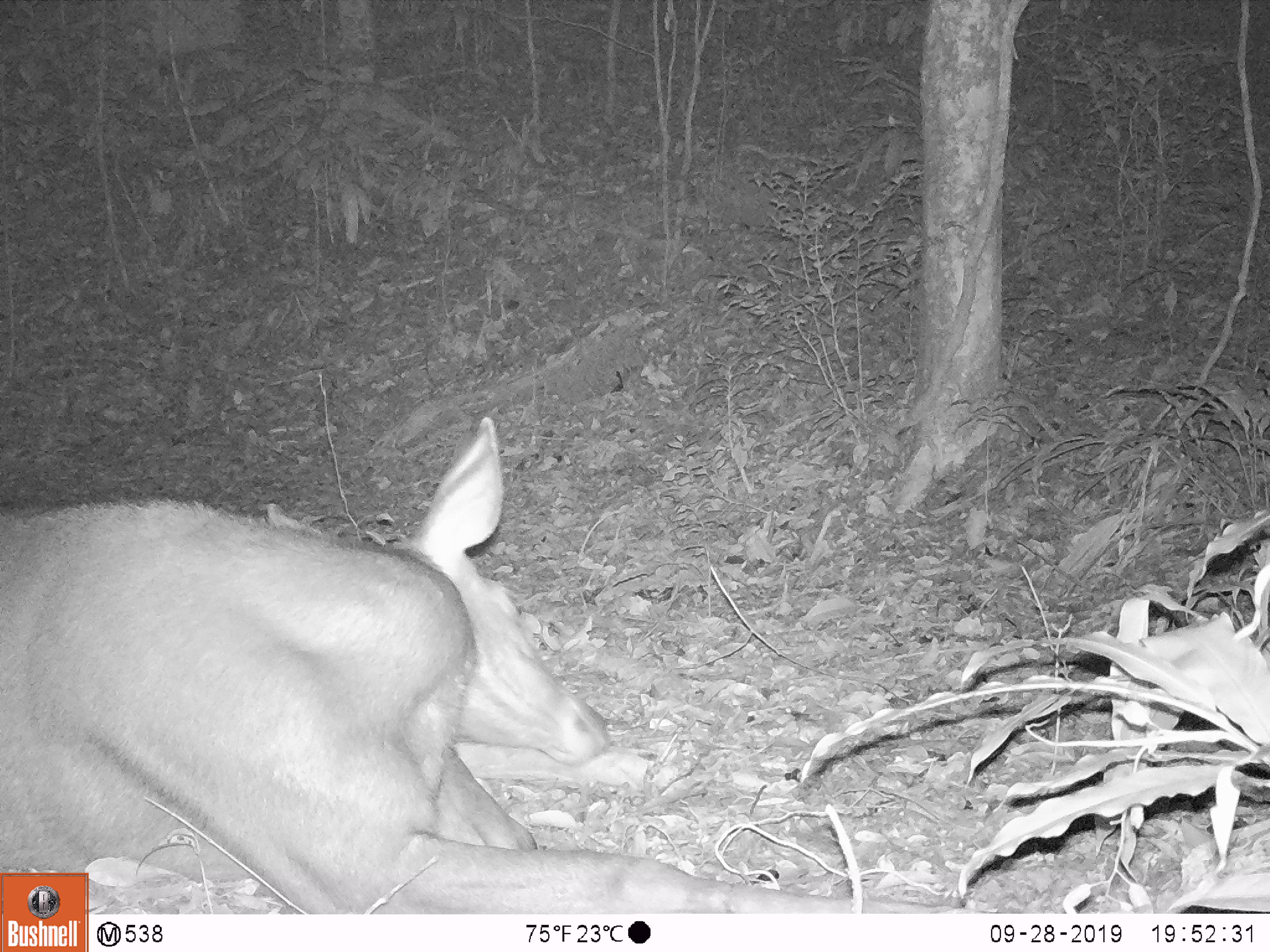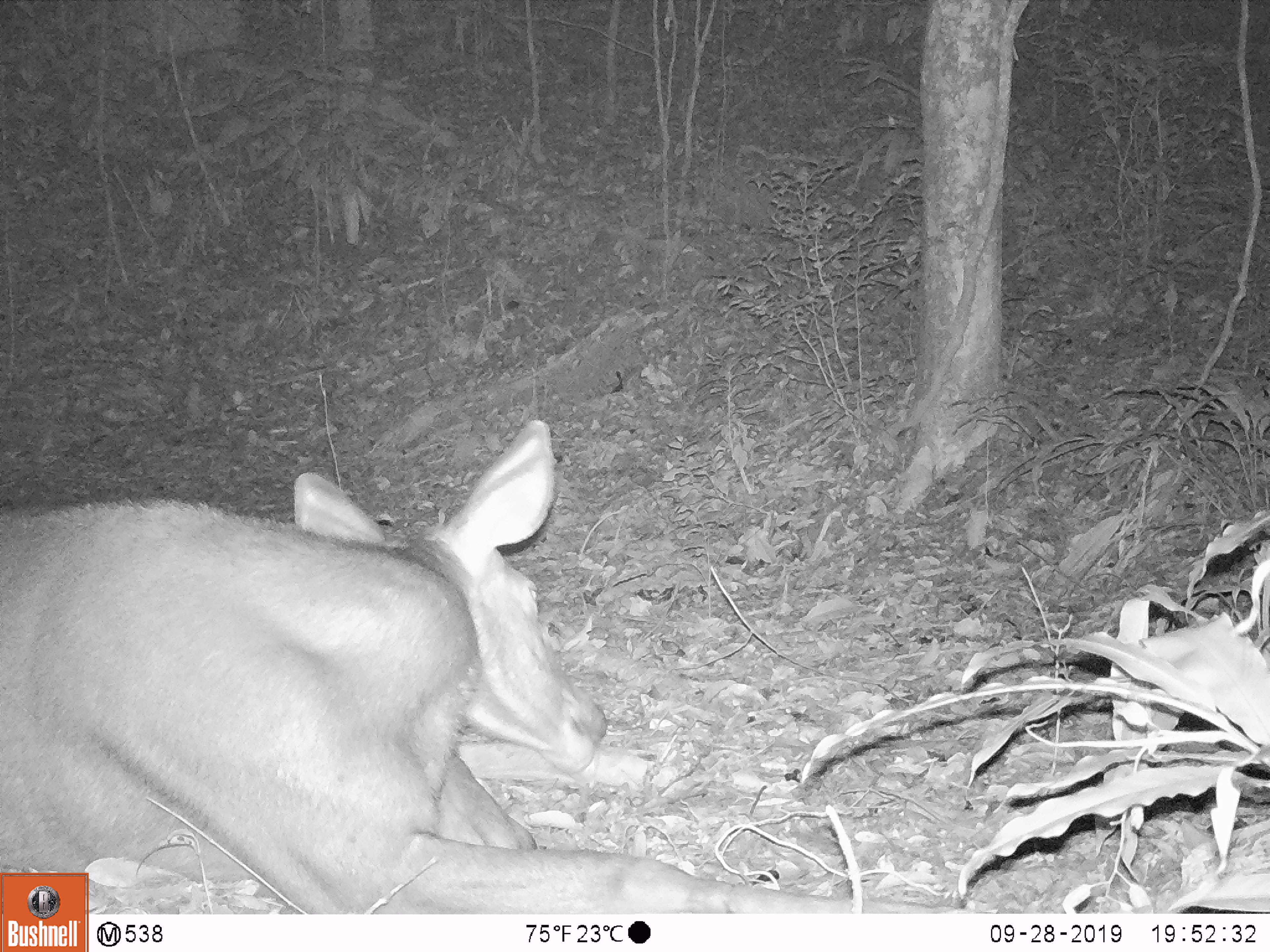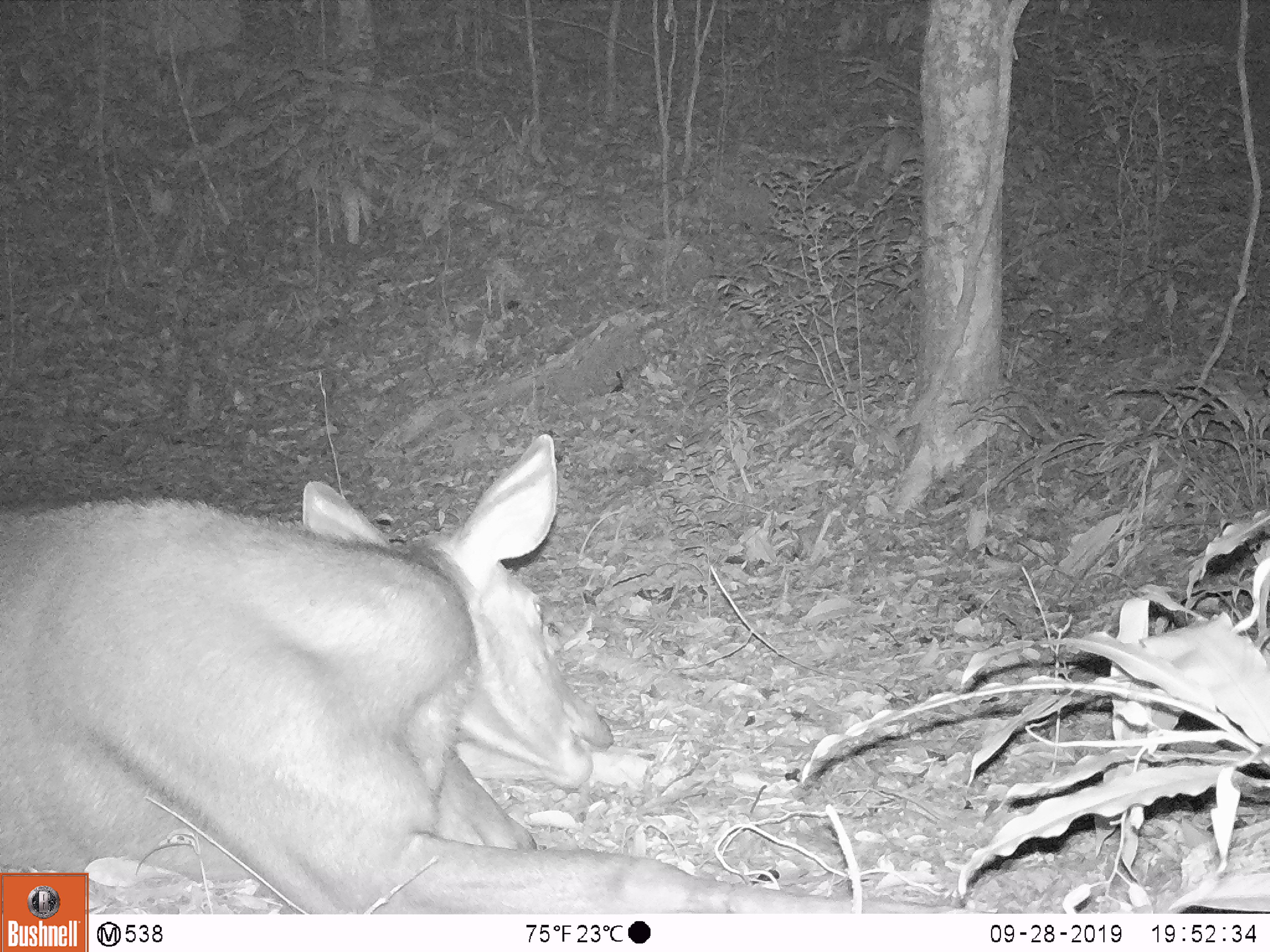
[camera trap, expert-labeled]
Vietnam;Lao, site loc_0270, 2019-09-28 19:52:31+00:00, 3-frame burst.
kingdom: Animalia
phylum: Chordata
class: Mammalia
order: Artiodactyla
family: Cervidae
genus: Rusa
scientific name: Rusa unicolor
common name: sambar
Sambar (Rusa unicolor). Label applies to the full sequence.